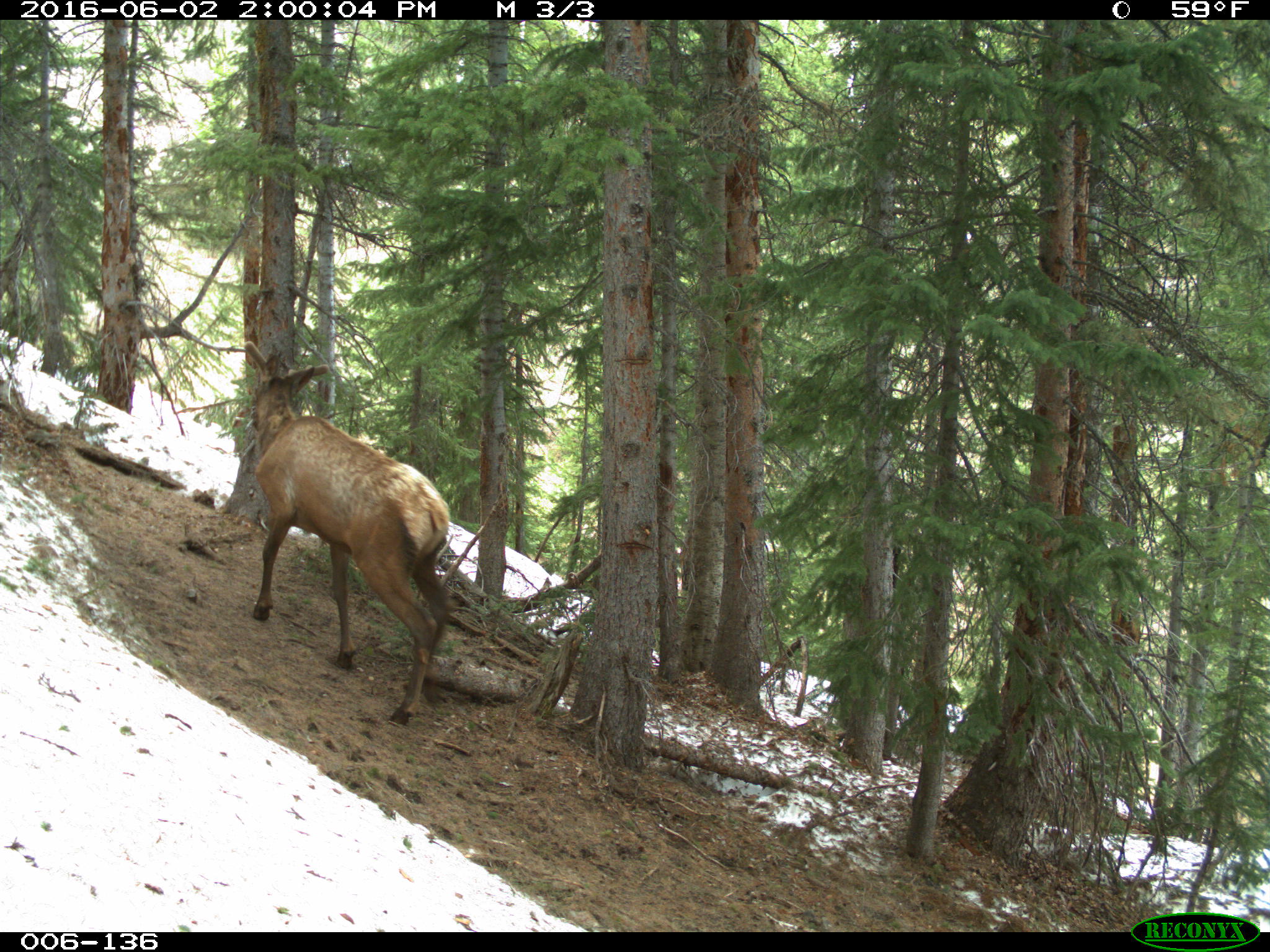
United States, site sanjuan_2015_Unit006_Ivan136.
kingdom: Animalia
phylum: Chordata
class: Mammalia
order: Artiodactyla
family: Cervidae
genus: Cervus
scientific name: Cervus elaphus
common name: red deer